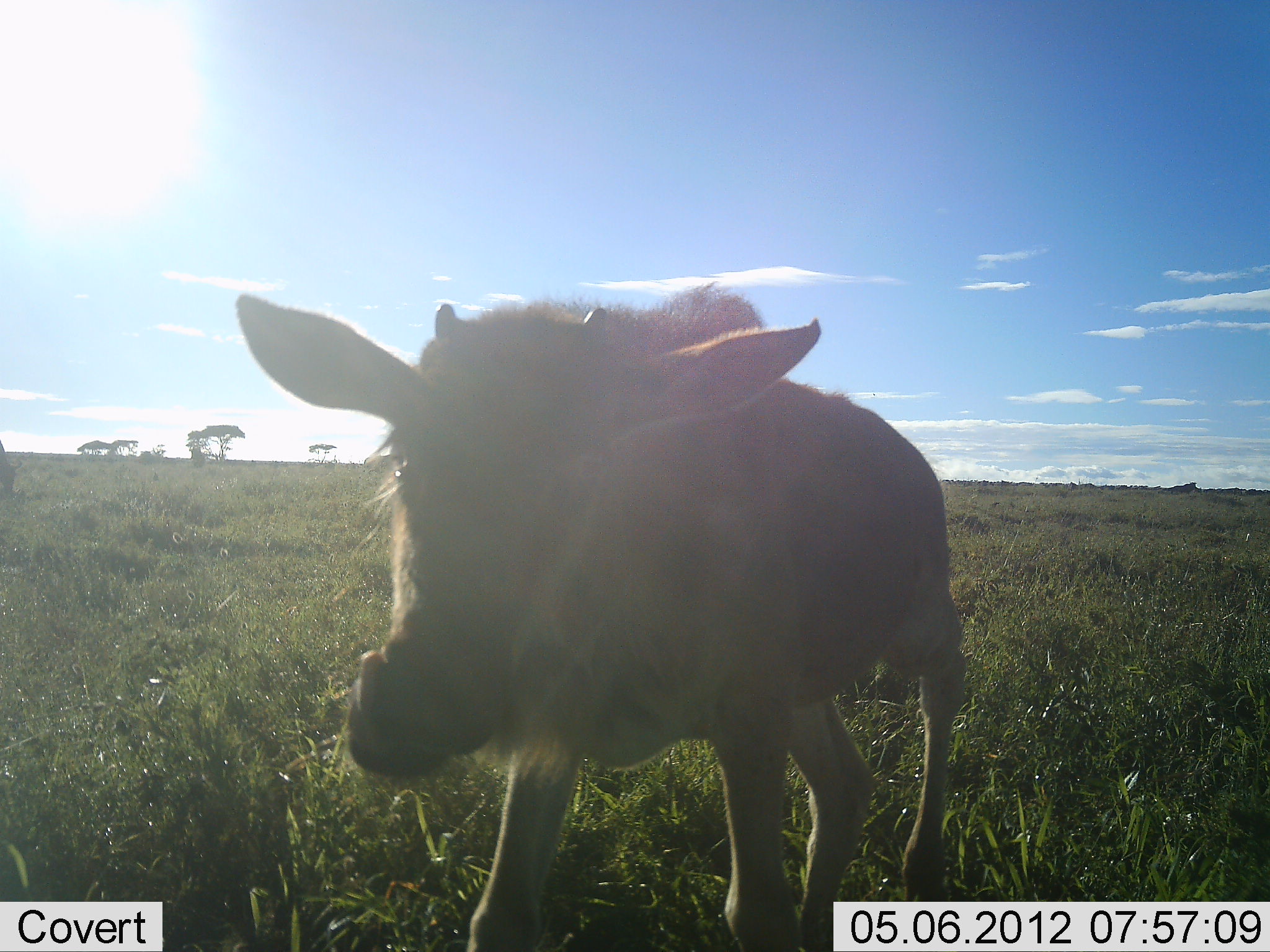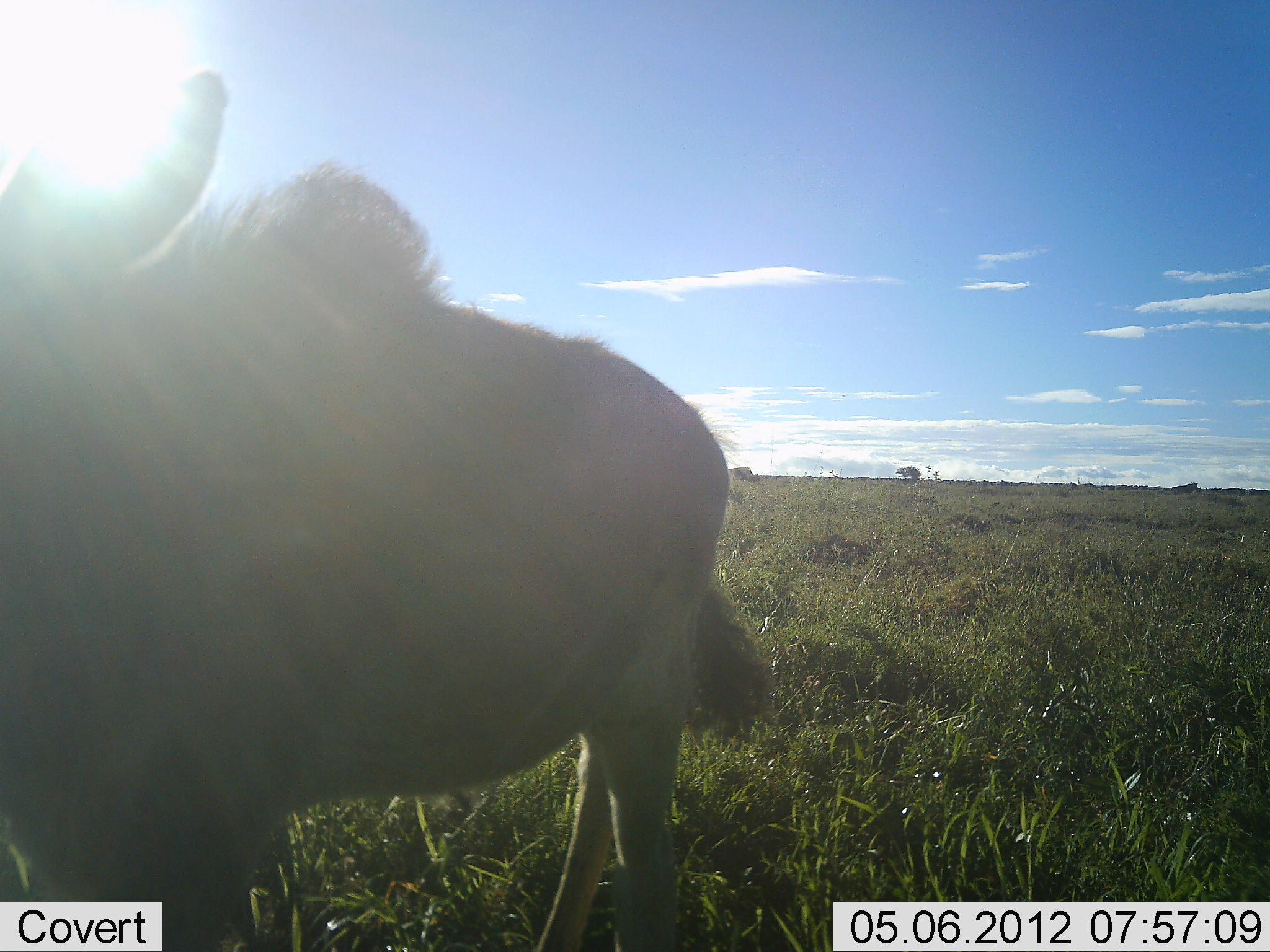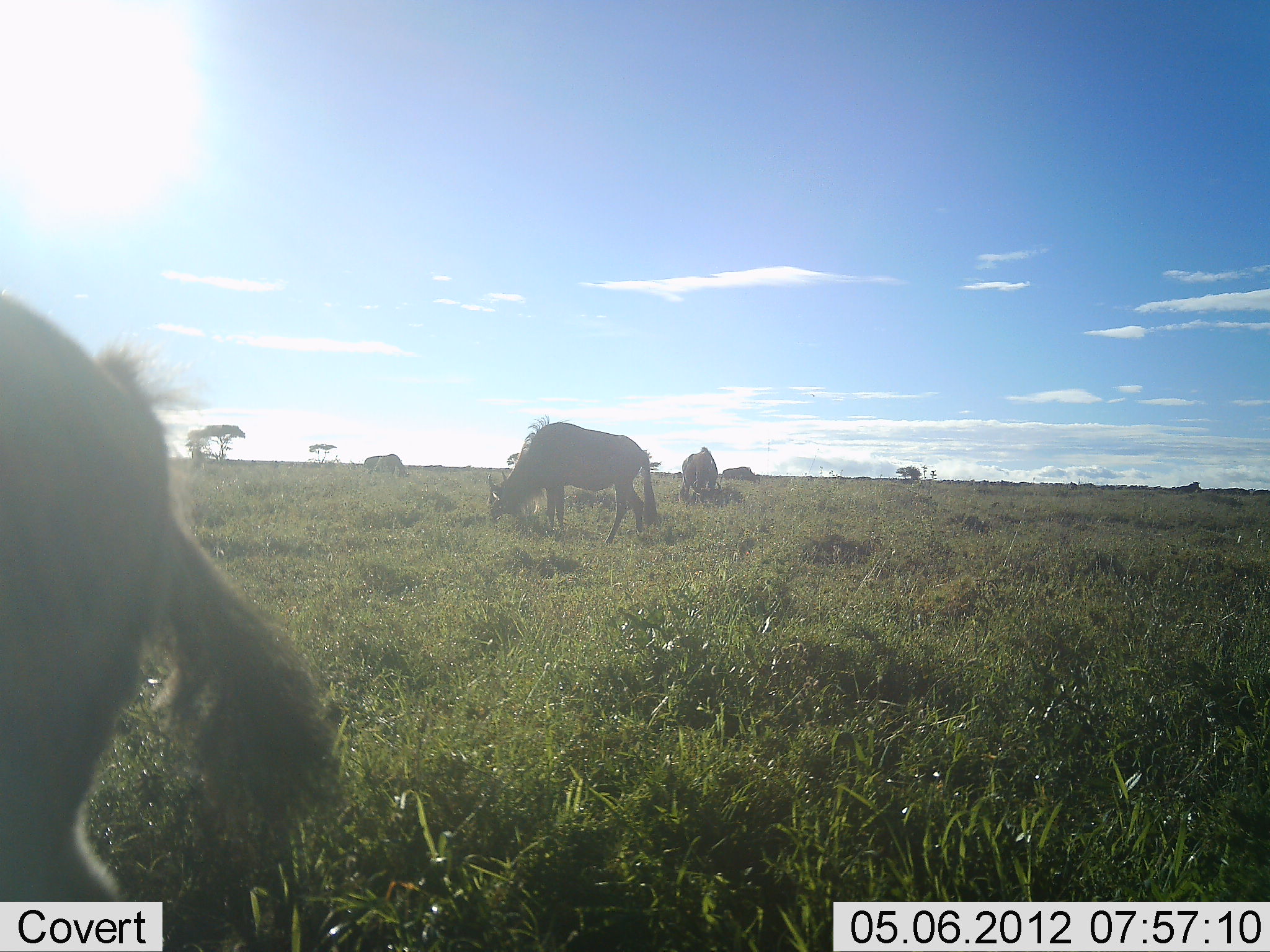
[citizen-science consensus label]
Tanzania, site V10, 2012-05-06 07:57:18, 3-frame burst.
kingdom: Animalia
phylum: Chordata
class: Mammalia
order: Artiodactyla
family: Bovidae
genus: Connochaetes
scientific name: Connochaetes taurinus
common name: blue wildebeest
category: wildebeest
Wildebeest (blue wildebeest) (Connochaetes taurinus), count 4. Behavior (volunteer vote fractions): standing 42%, resting 17%, moving 67%, interacting 8%. Young present (vote fraction): 75%. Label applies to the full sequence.